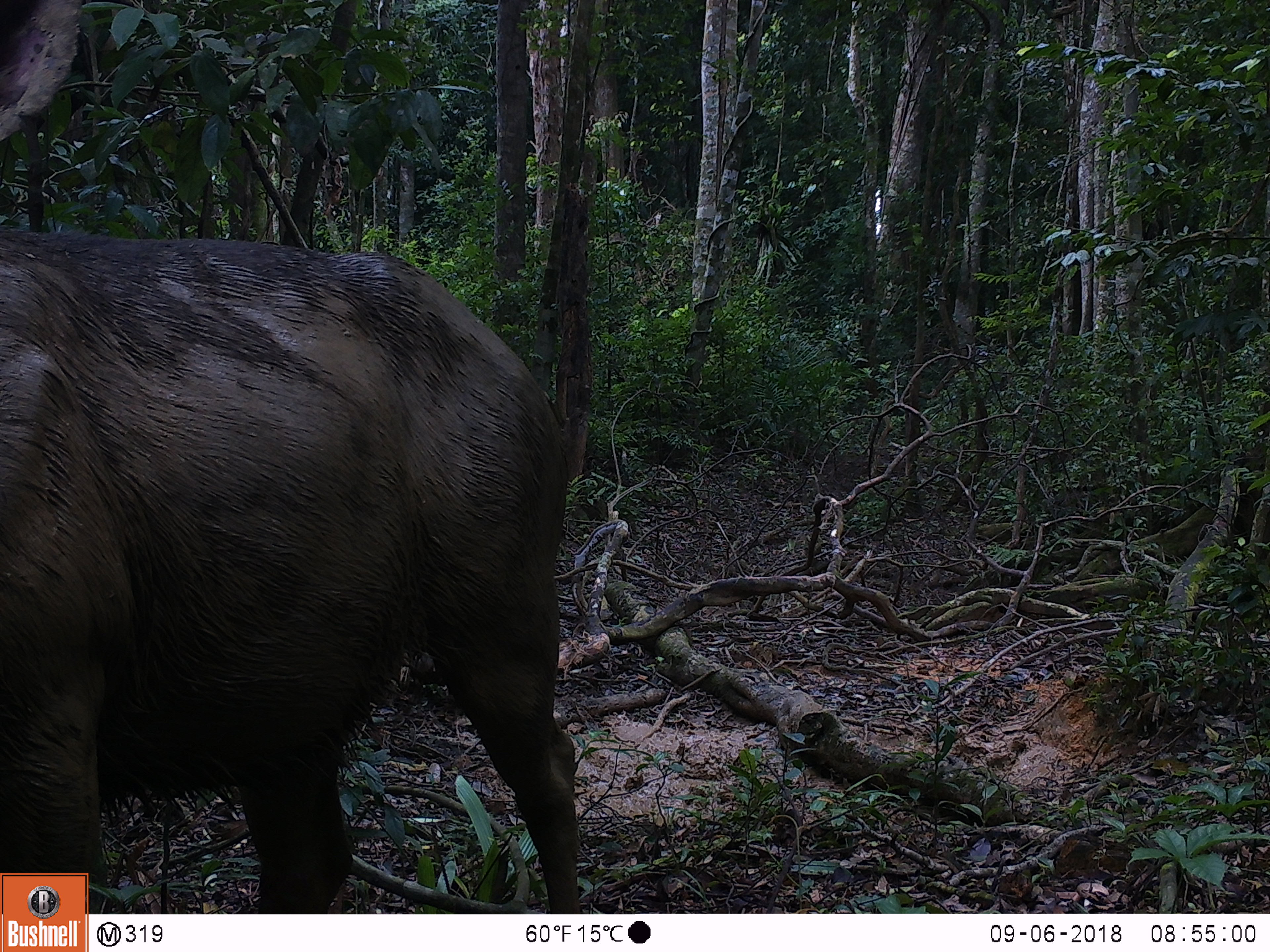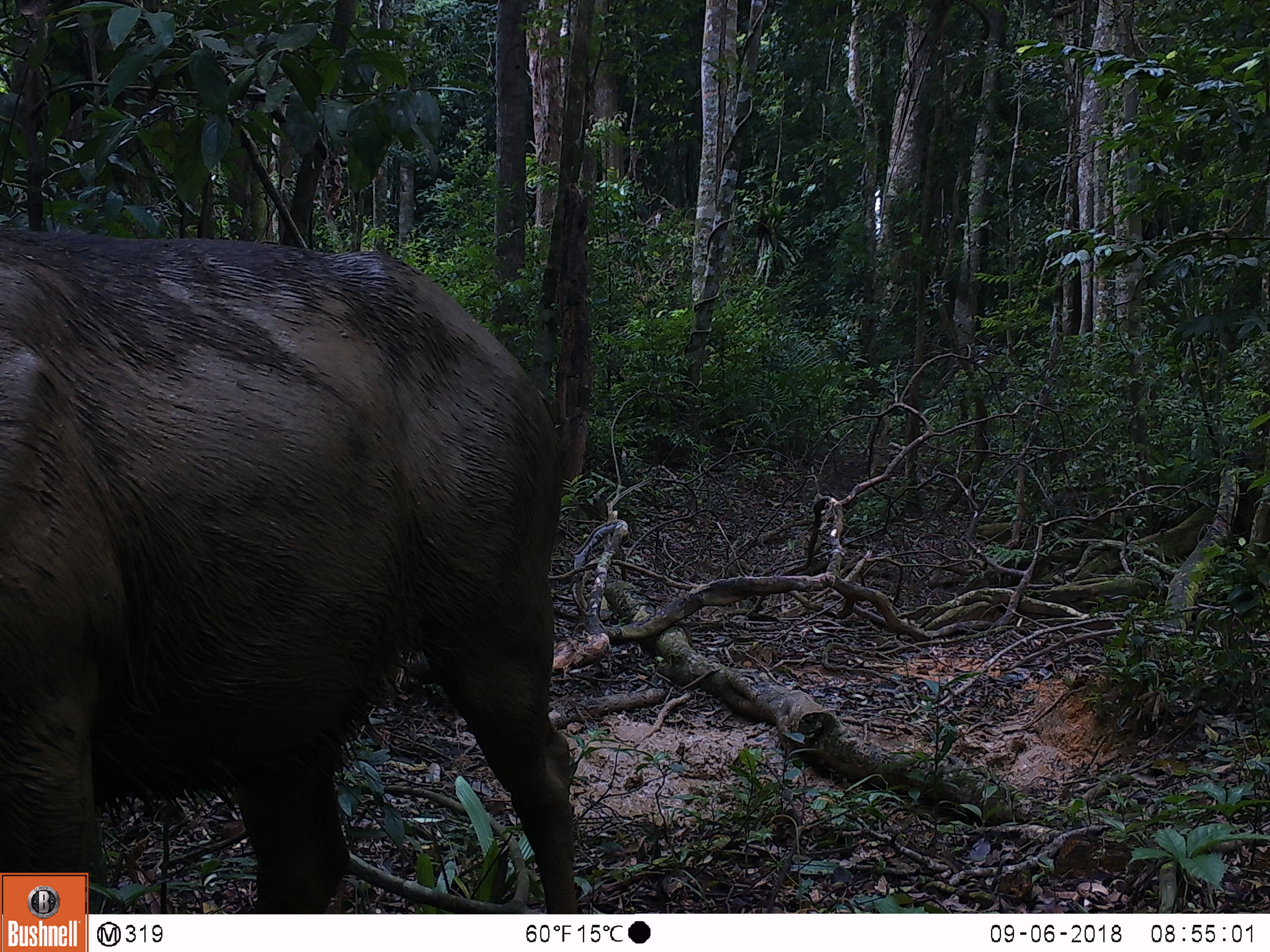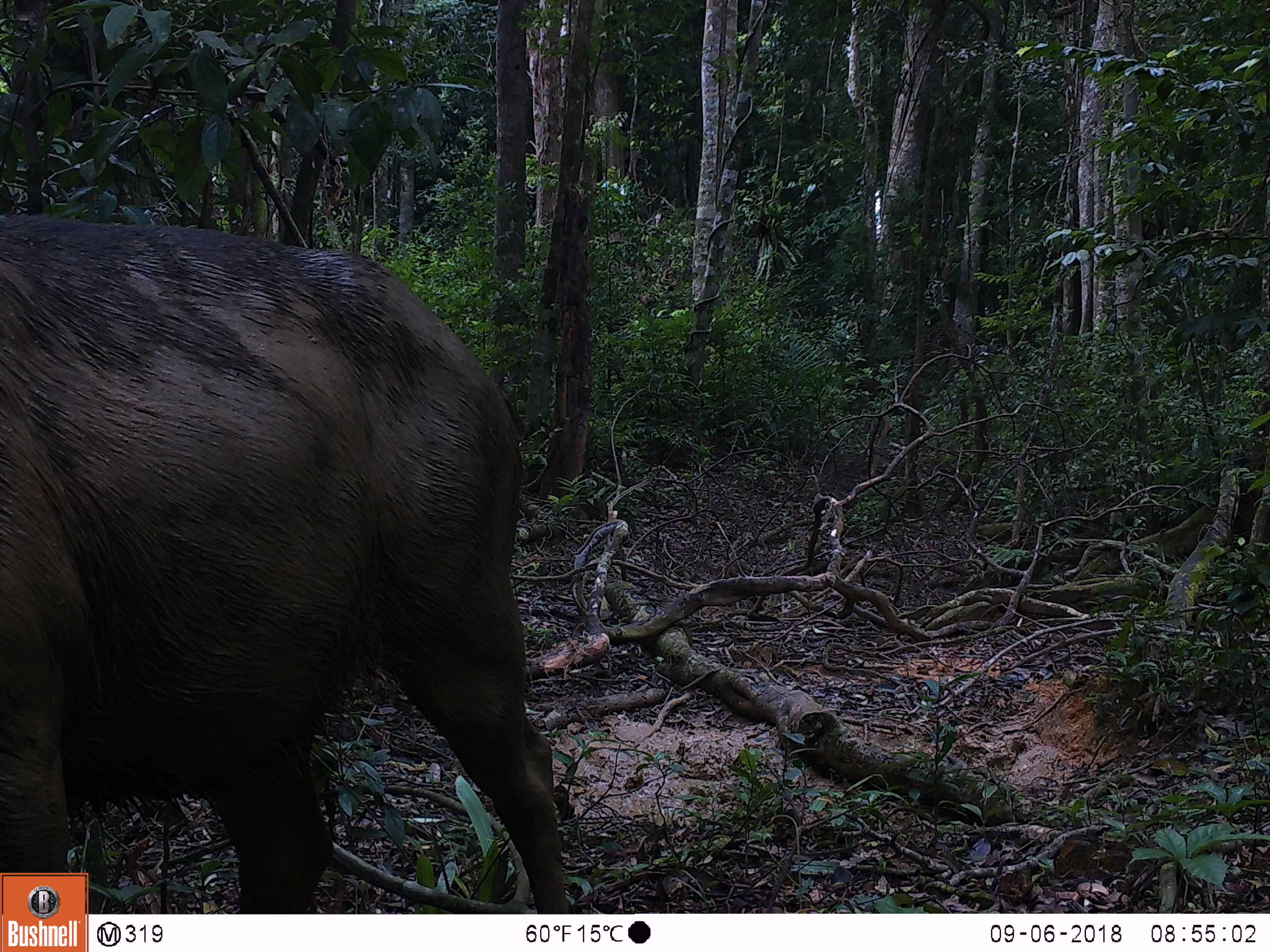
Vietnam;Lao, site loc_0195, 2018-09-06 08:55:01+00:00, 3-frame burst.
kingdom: Animalia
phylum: Chordata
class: Mammalia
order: Artiodactyla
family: Cervidae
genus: Rusa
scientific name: Rusa unicolor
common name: sambar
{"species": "sambar (Rusa unicolor)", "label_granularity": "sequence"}